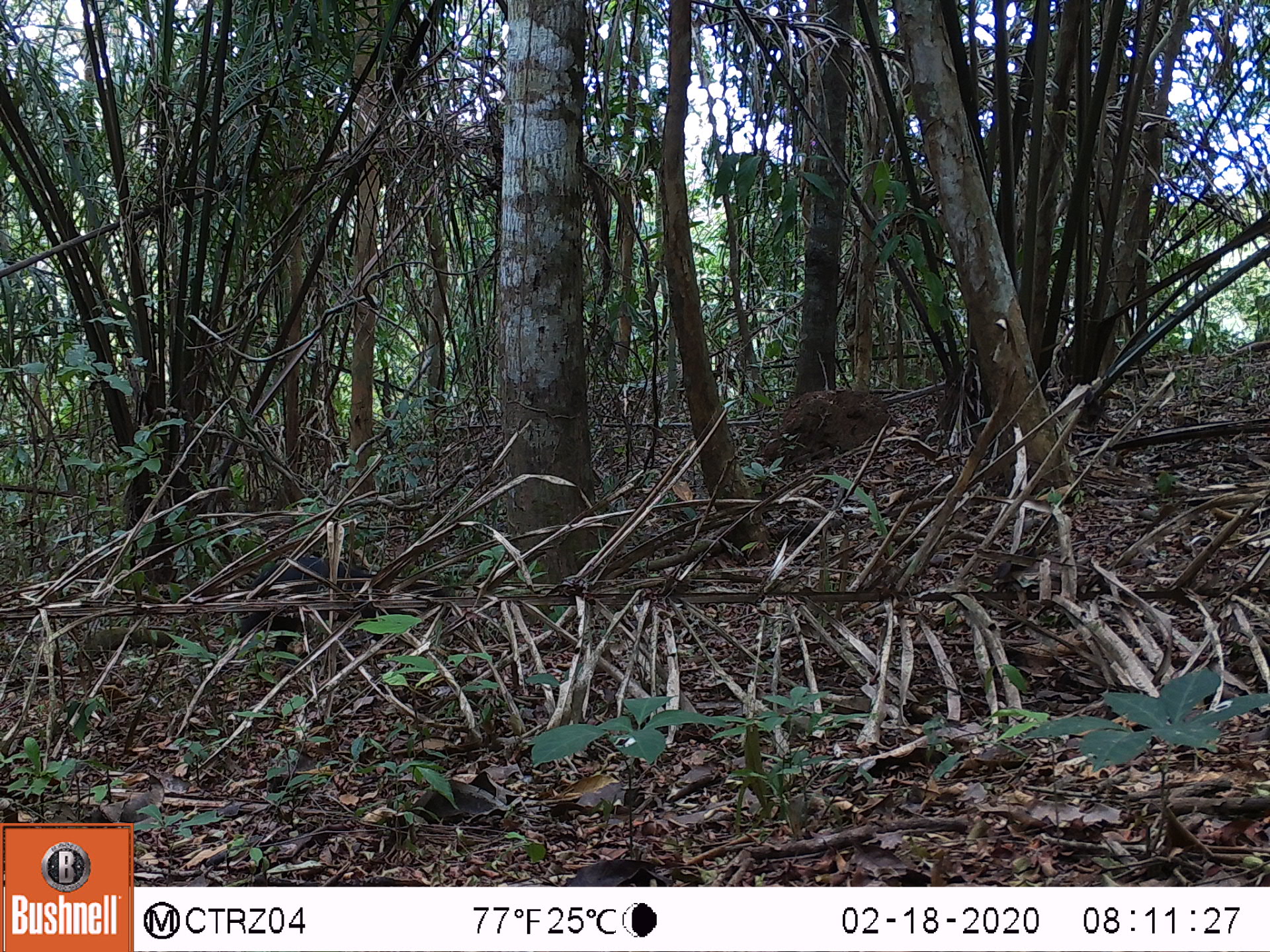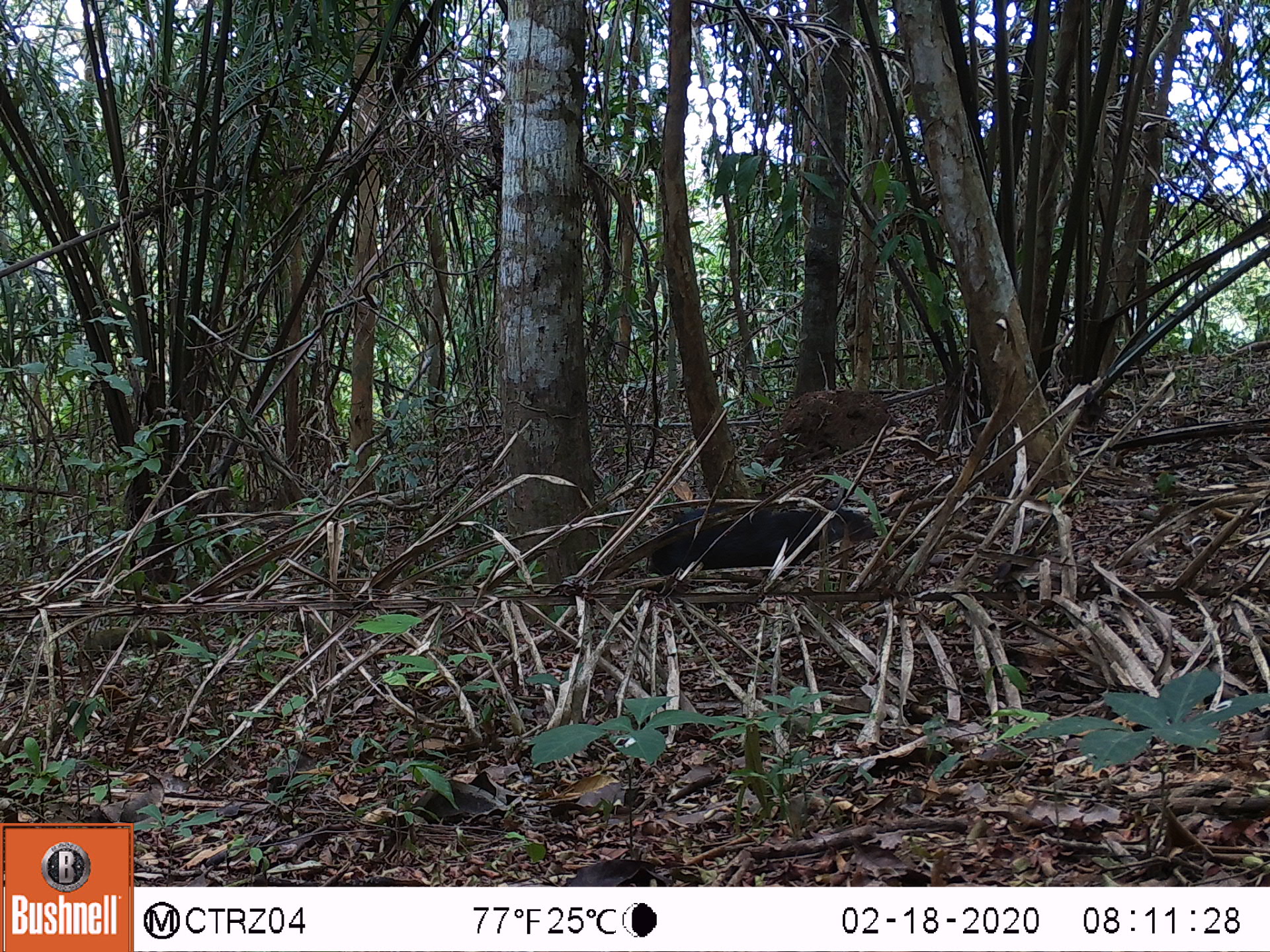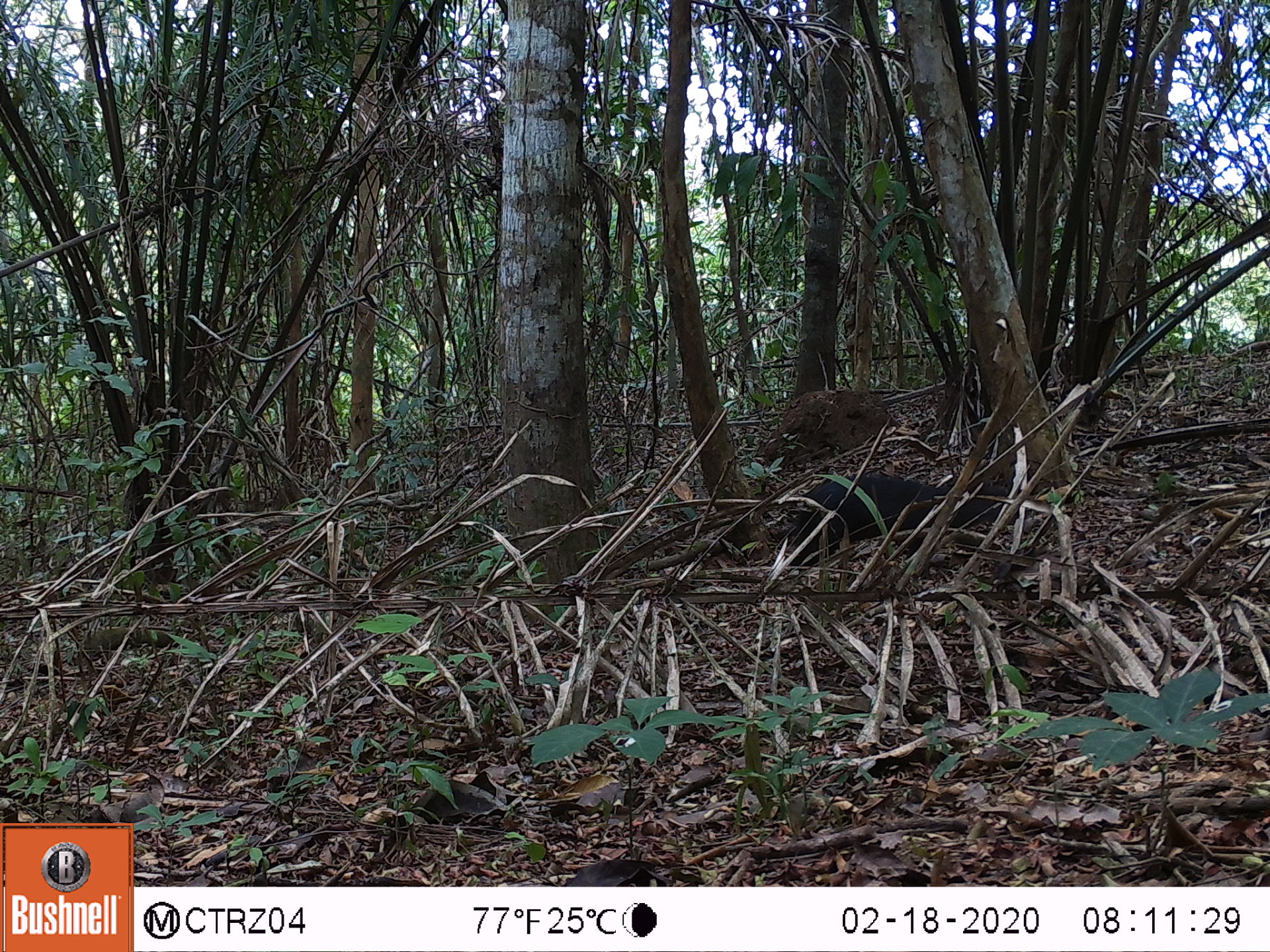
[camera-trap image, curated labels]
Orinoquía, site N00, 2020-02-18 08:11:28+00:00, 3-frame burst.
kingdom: Animalia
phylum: Chordata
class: Mammalia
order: Rodentia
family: Dasyproctidae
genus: Dasyprocta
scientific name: Dasyprocta fuliginosa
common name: black agouti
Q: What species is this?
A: Black agouti (Dasyprocta fuliginosa).